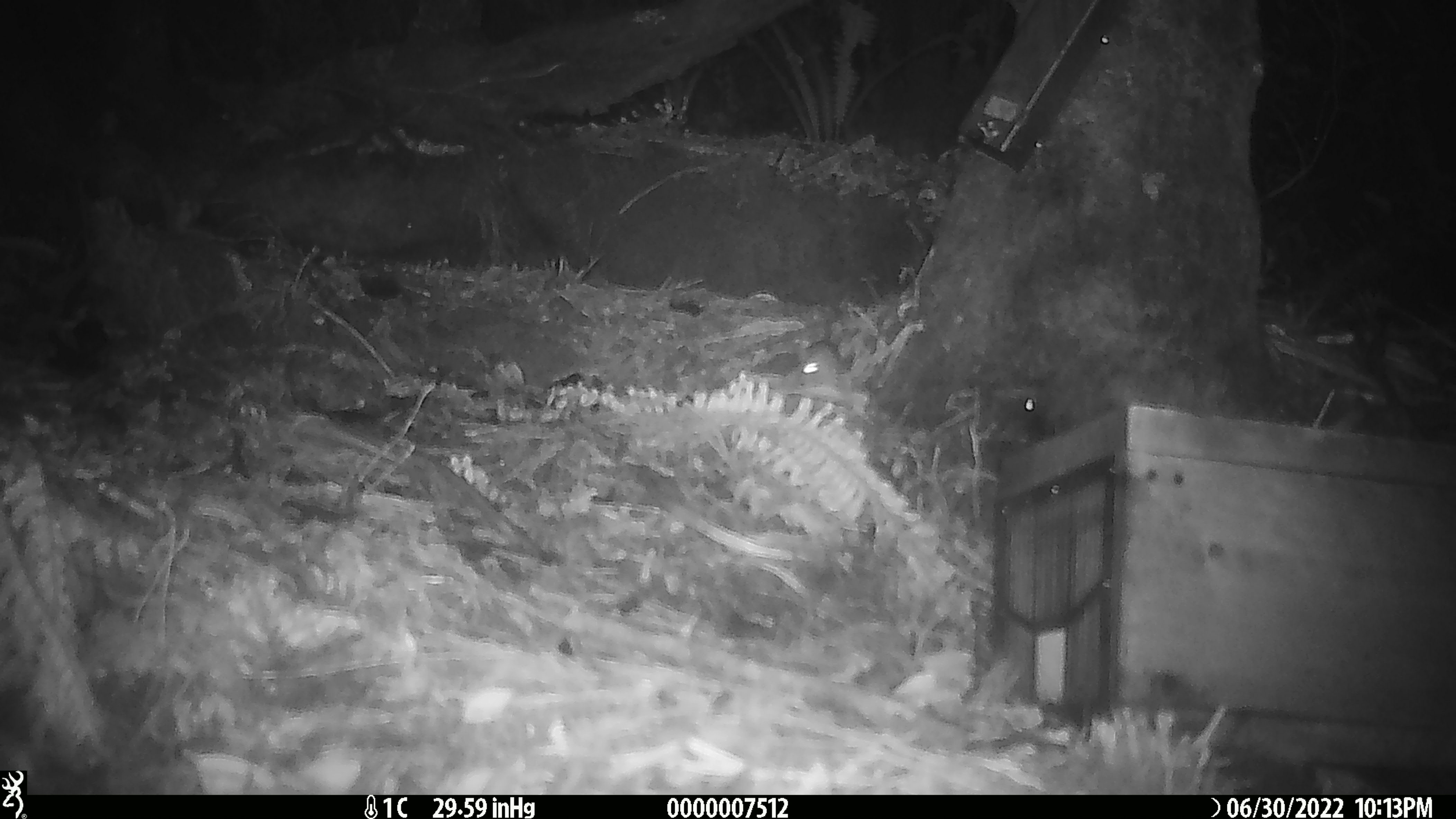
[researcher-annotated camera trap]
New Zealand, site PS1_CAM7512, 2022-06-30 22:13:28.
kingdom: Animalia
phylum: Chordata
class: Mammalia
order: Rodentia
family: Muridae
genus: Mus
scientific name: Mus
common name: mouse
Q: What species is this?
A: Mouse (Mus).